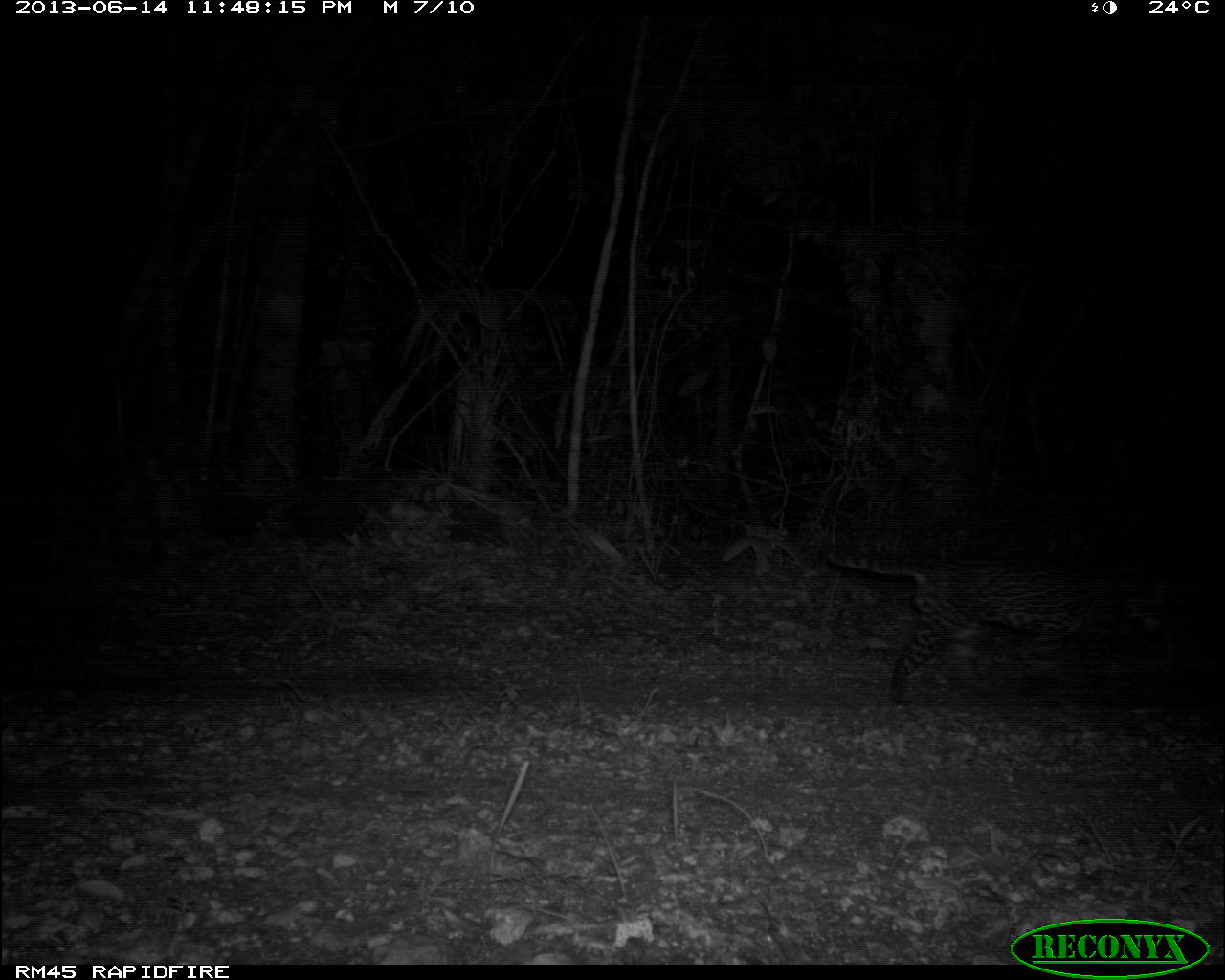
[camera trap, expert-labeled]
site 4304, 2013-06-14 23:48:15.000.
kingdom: Animalia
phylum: Chordata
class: Mammalia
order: Carnivora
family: Felidae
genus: Leopardus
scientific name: Leopardus pardalis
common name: ocelot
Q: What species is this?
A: Leopardus pardalis (ocelot).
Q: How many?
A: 1.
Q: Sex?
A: Male.